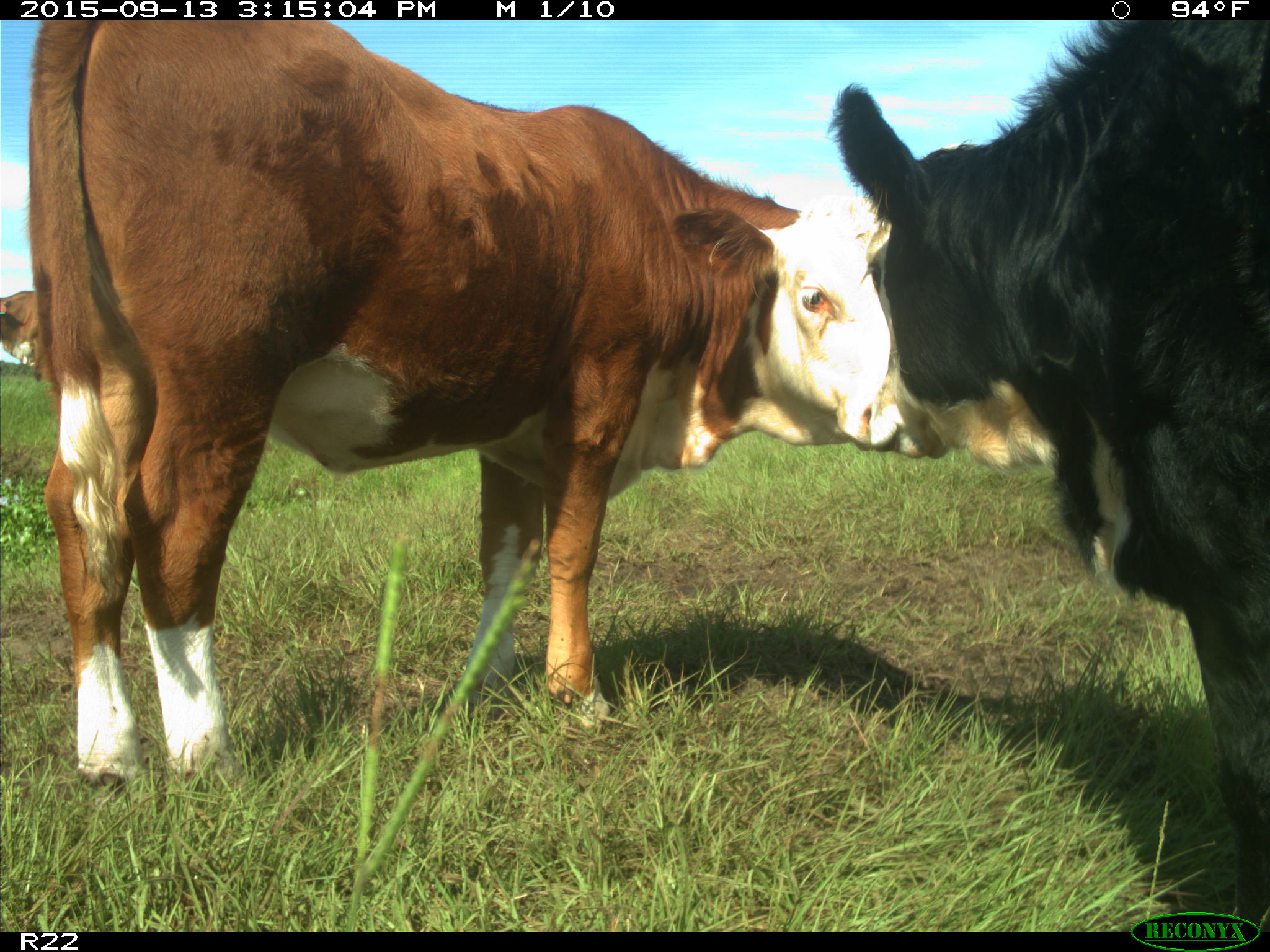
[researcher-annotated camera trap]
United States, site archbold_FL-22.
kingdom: Animalia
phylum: Chordata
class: Mammalia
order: Artiodactyla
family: Bovidae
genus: Bos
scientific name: Bos taurus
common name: domestic cow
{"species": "Bos taurus (domestic cow)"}